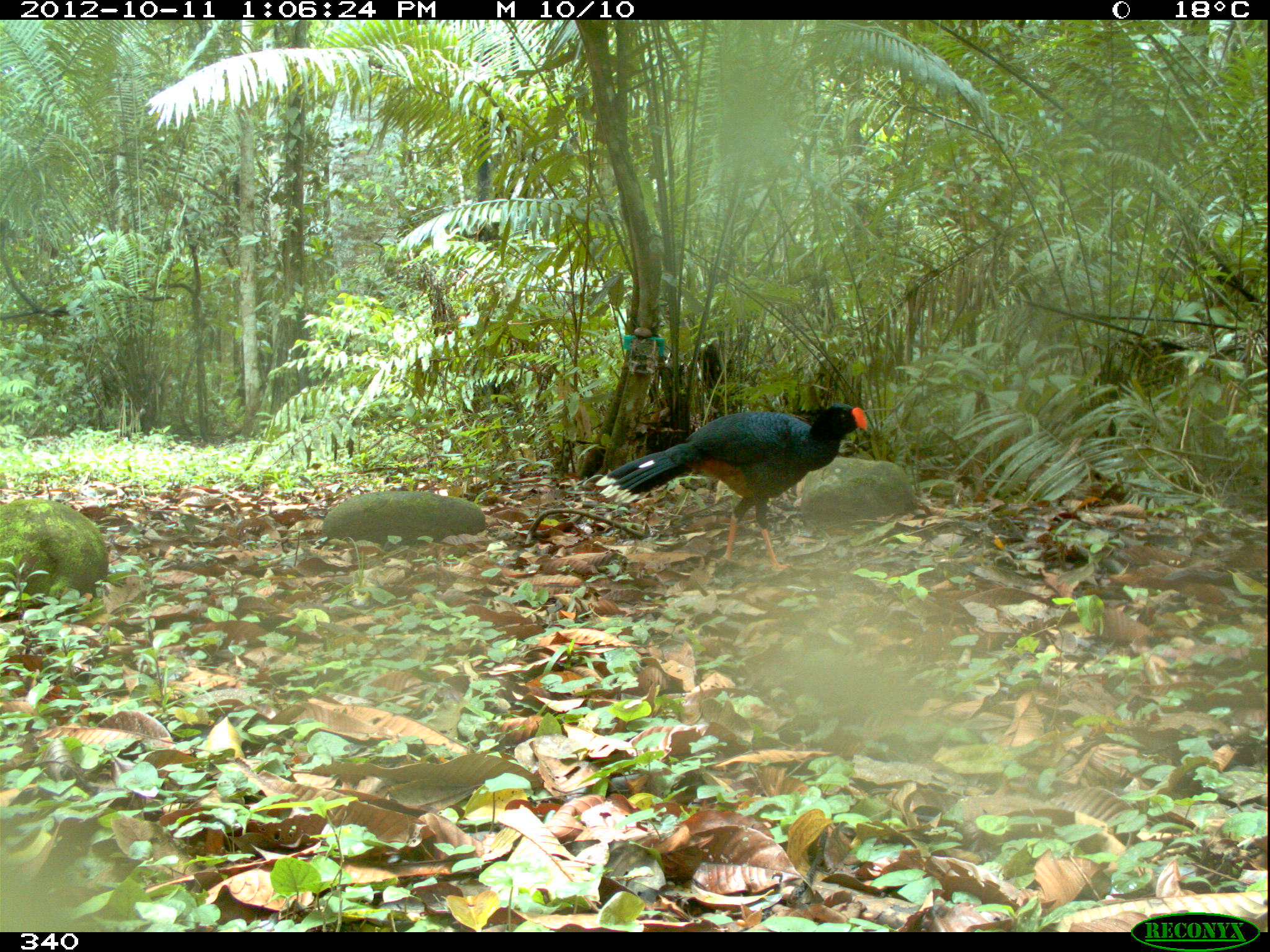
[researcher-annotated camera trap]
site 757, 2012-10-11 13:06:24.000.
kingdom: Animalia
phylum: Chordata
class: Aves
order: Galliformes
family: Cracidae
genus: Mitu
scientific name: Mitu tuberosum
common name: razor-billed curassow